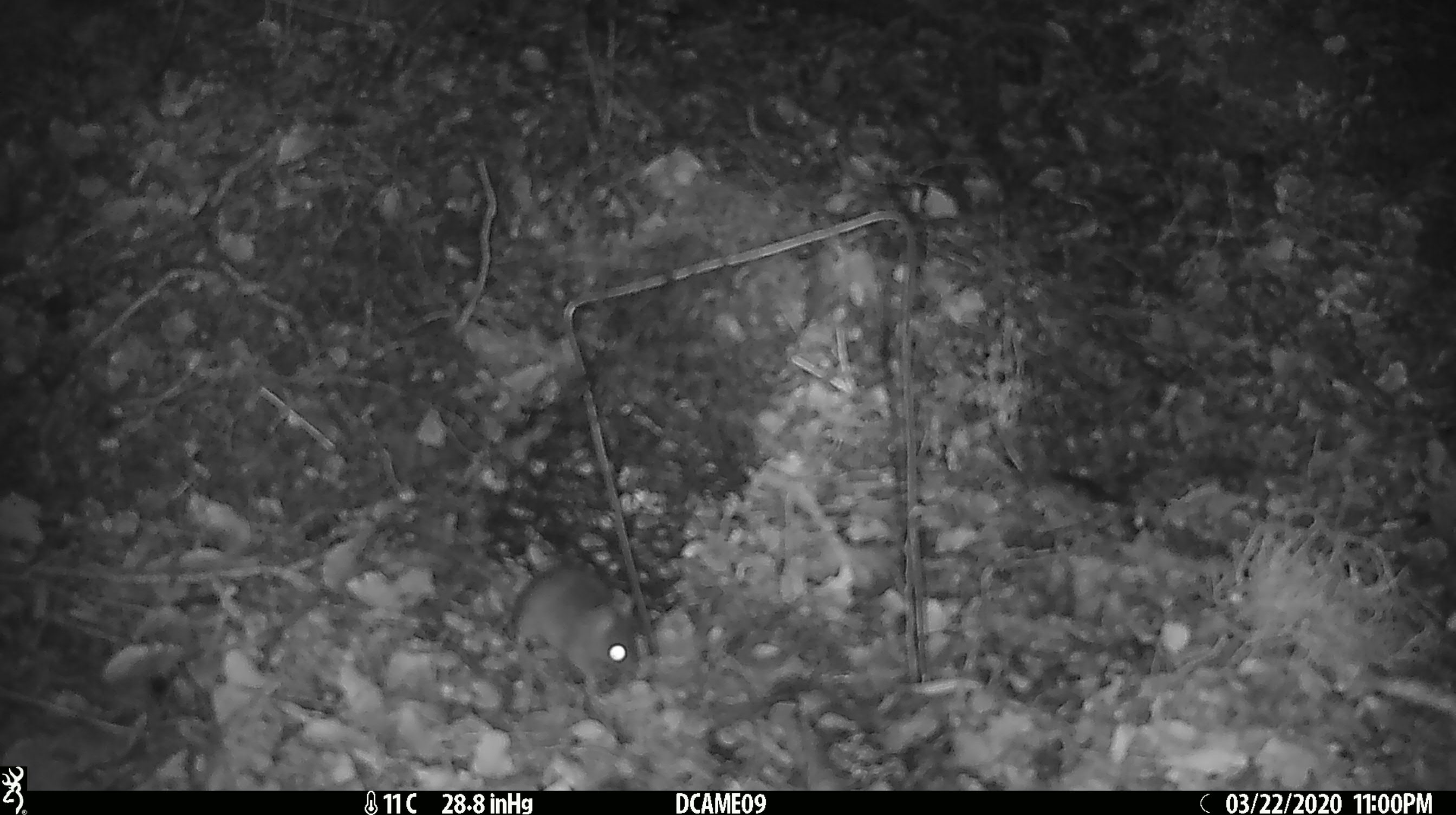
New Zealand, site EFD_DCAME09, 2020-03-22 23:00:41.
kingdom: Animalia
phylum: Chordata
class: Mammalia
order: Rodentia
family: Muridae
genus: Mus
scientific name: Mus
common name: mouse